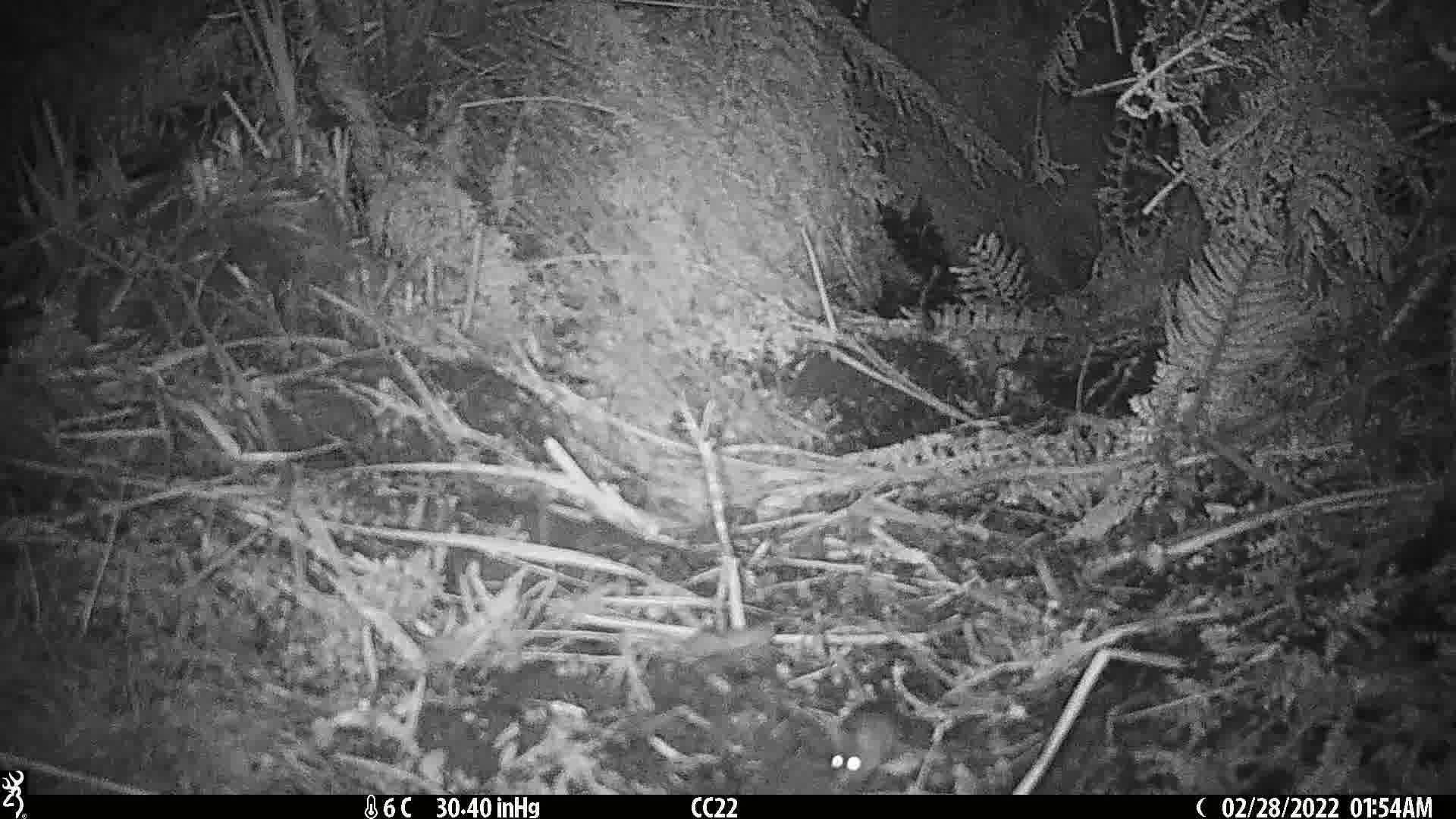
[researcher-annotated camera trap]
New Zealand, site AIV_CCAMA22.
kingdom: Animalia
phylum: Chordata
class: Mammalia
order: Rodentia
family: Muridae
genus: Mus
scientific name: Mus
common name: mouse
Mouse (Mus).